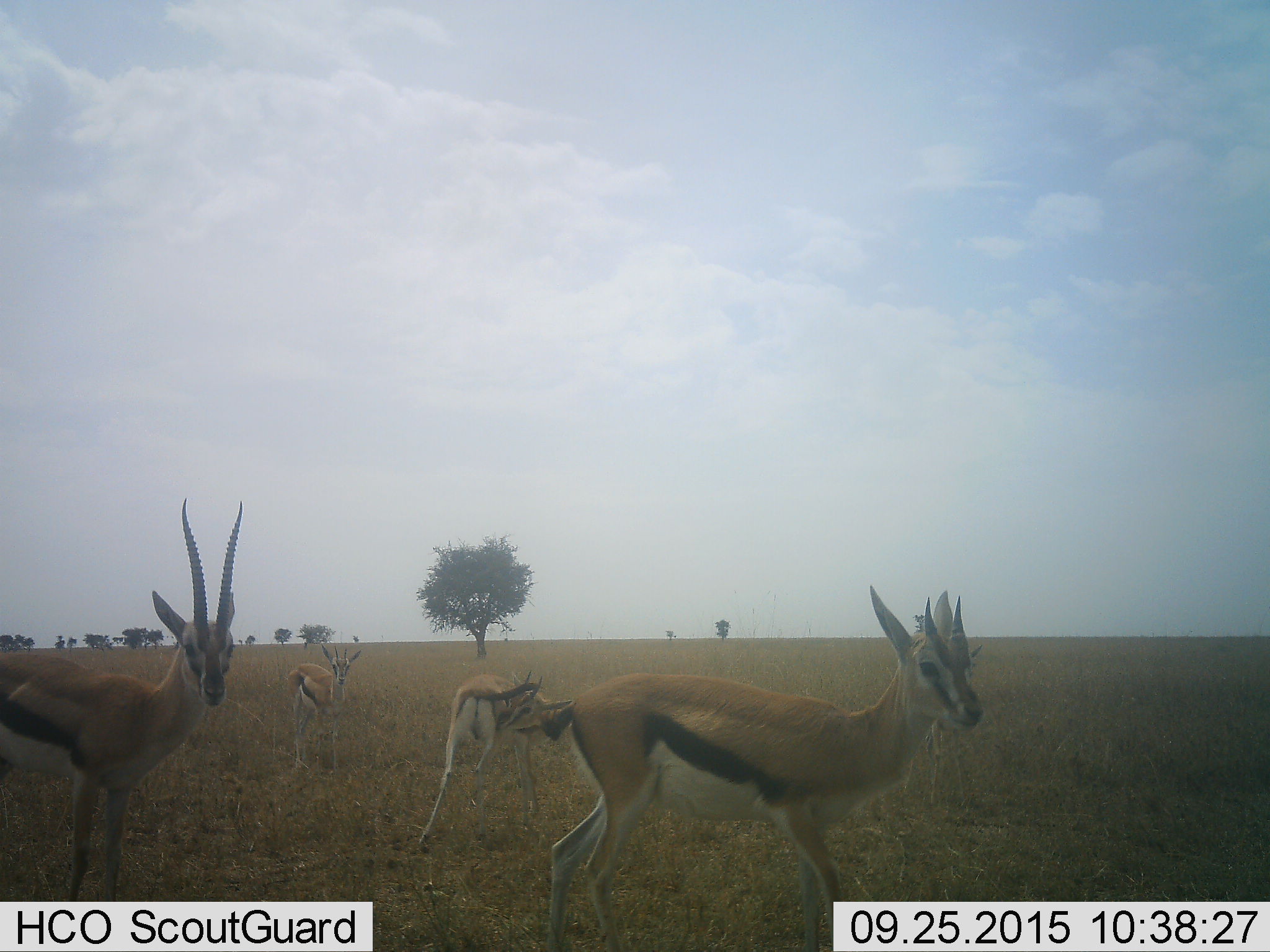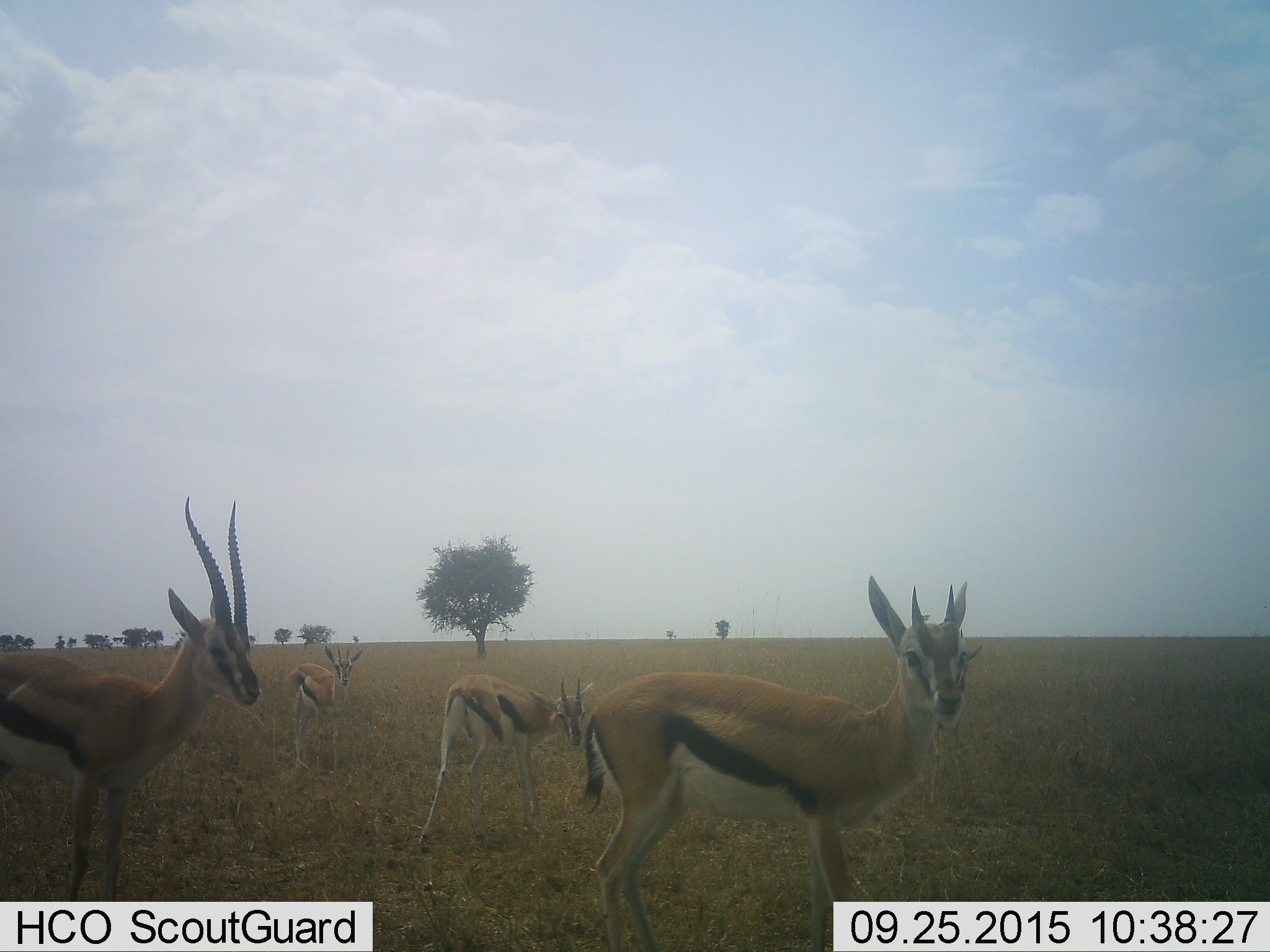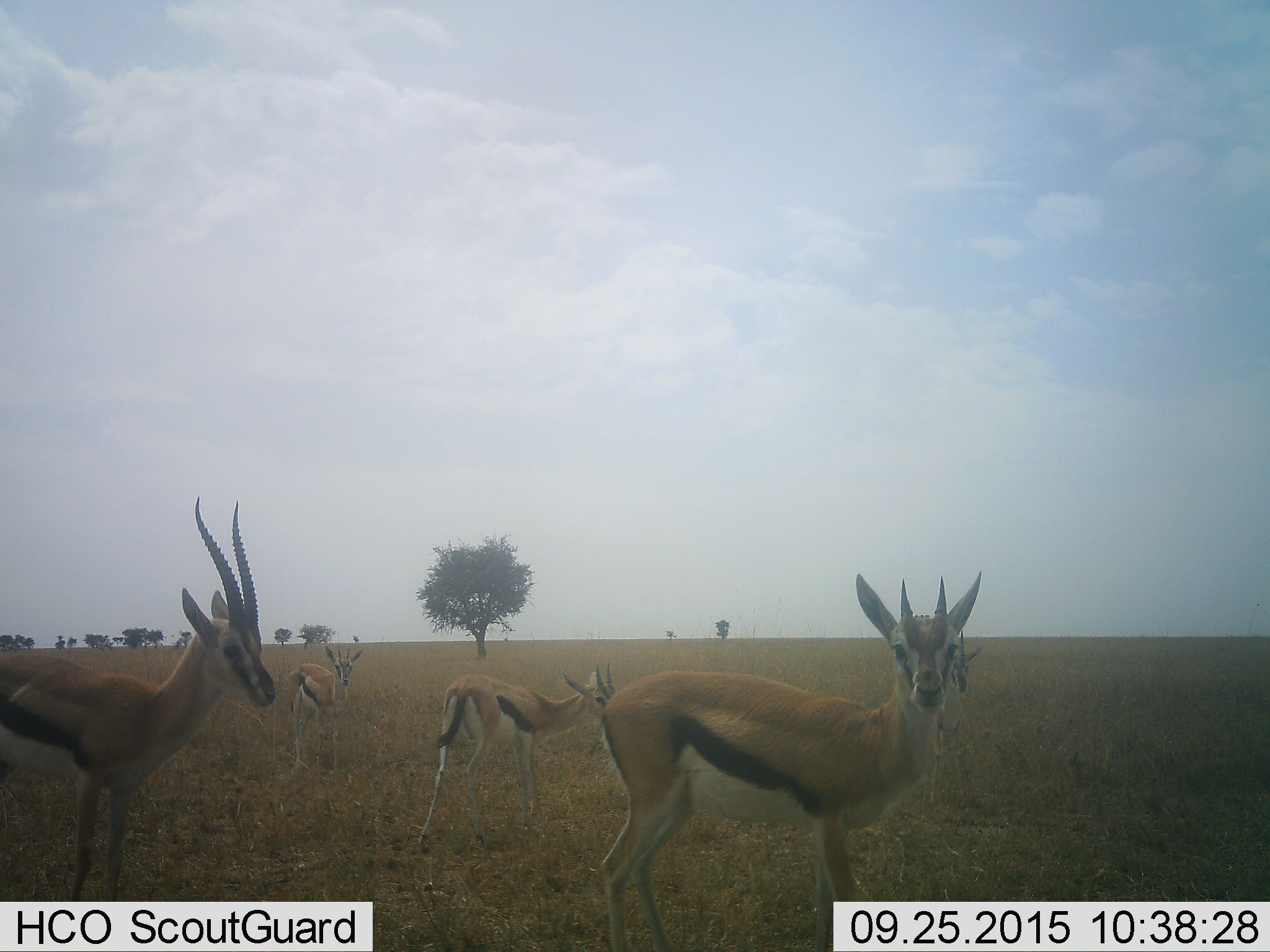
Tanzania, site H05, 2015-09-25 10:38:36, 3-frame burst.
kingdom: Animalia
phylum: Chordata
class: Mammalia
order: Artiodactyla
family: Bovidae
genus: Eudorcas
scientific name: Eudorcas thomsonii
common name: thomson's gazelle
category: gazellethomsons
Gazellethomsons (thomson's gazelle) (Eudorcas thomsonii), count 5. Behavior (volunteer vote fractions): standing 100%, resting 0%, moving 30%, interacting 0%. Young present (vote fraction): 10%. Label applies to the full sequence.